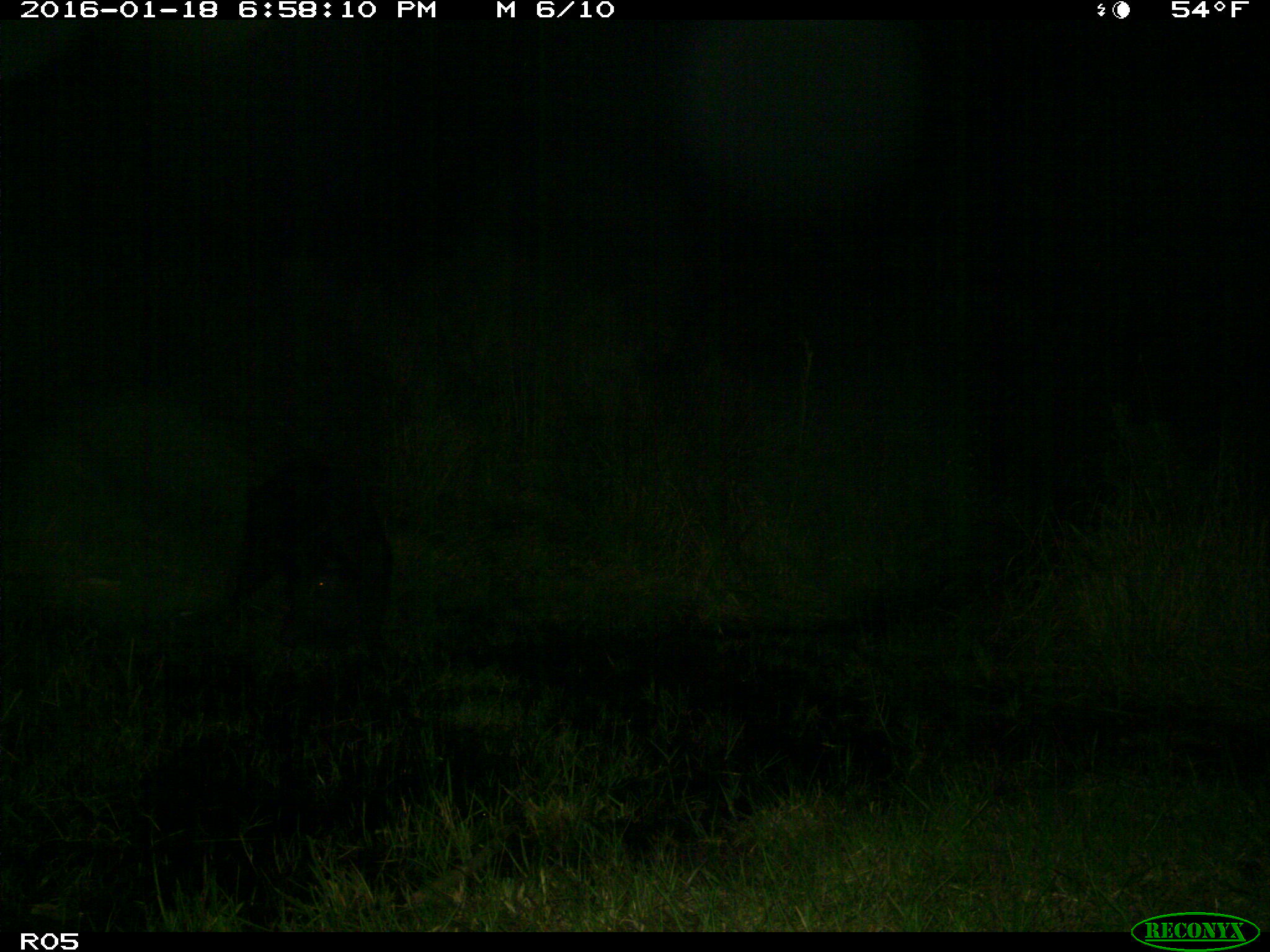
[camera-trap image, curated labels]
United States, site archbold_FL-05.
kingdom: Animalia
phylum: Chordata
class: Mammalia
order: Artiodactyla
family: Suidae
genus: Sus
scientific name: Sus scrofa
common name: wild boar